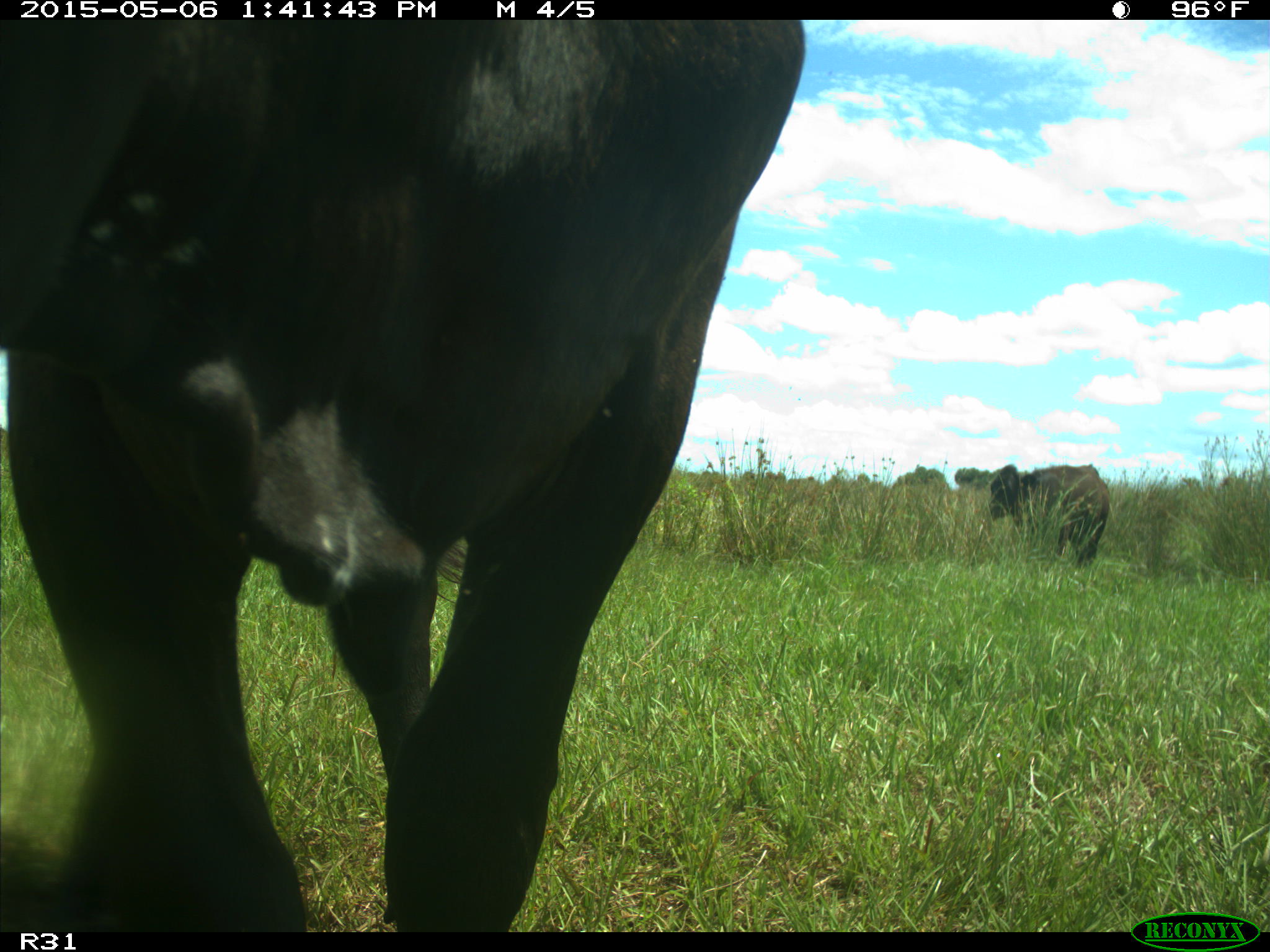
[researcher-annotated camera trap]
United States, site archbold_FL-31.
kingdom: Animalia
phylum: Chordata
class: Mammalia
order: Artiodactyla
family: Bovidae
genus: Bos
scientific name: Bos taurus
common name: domestic cow